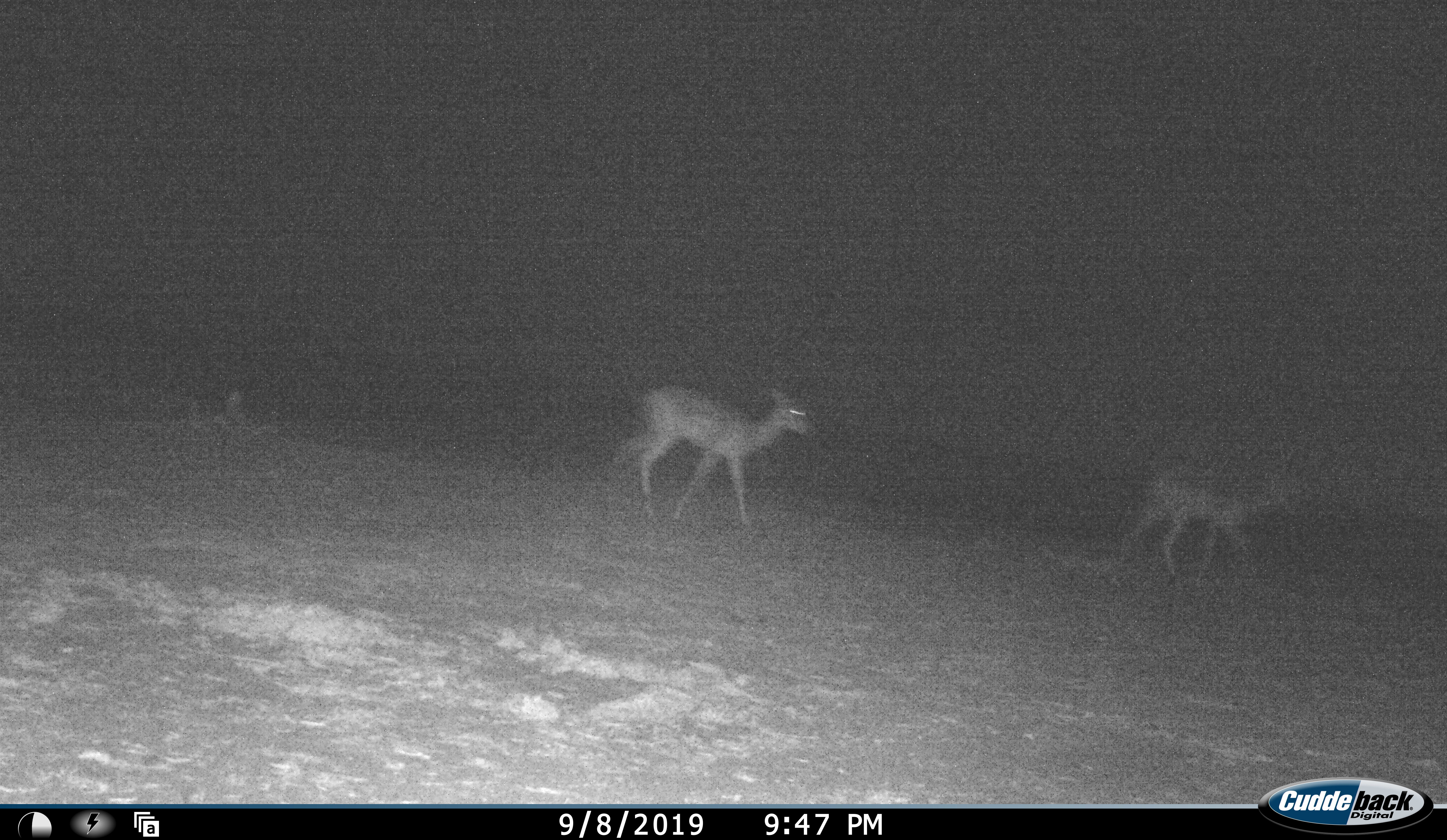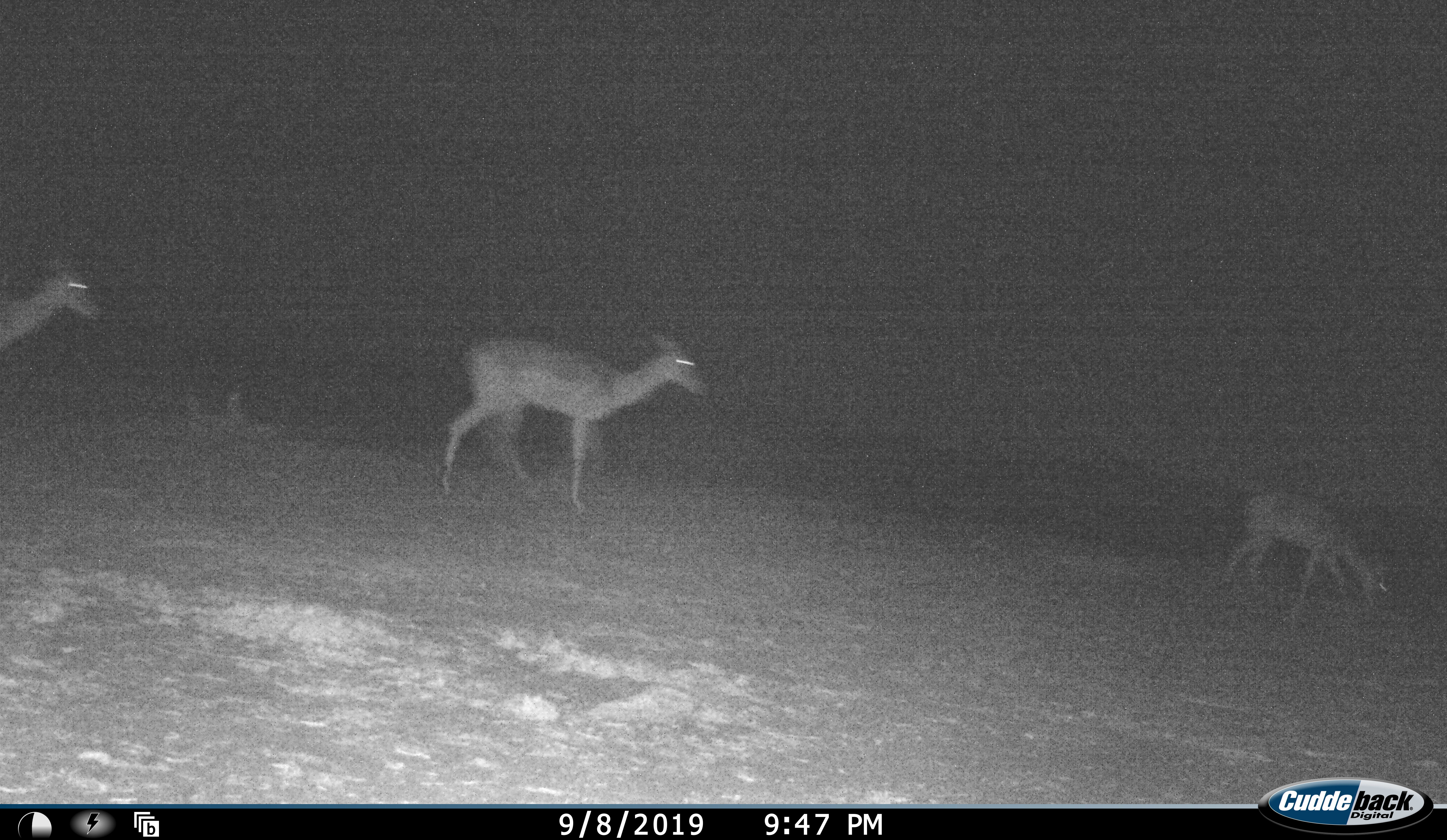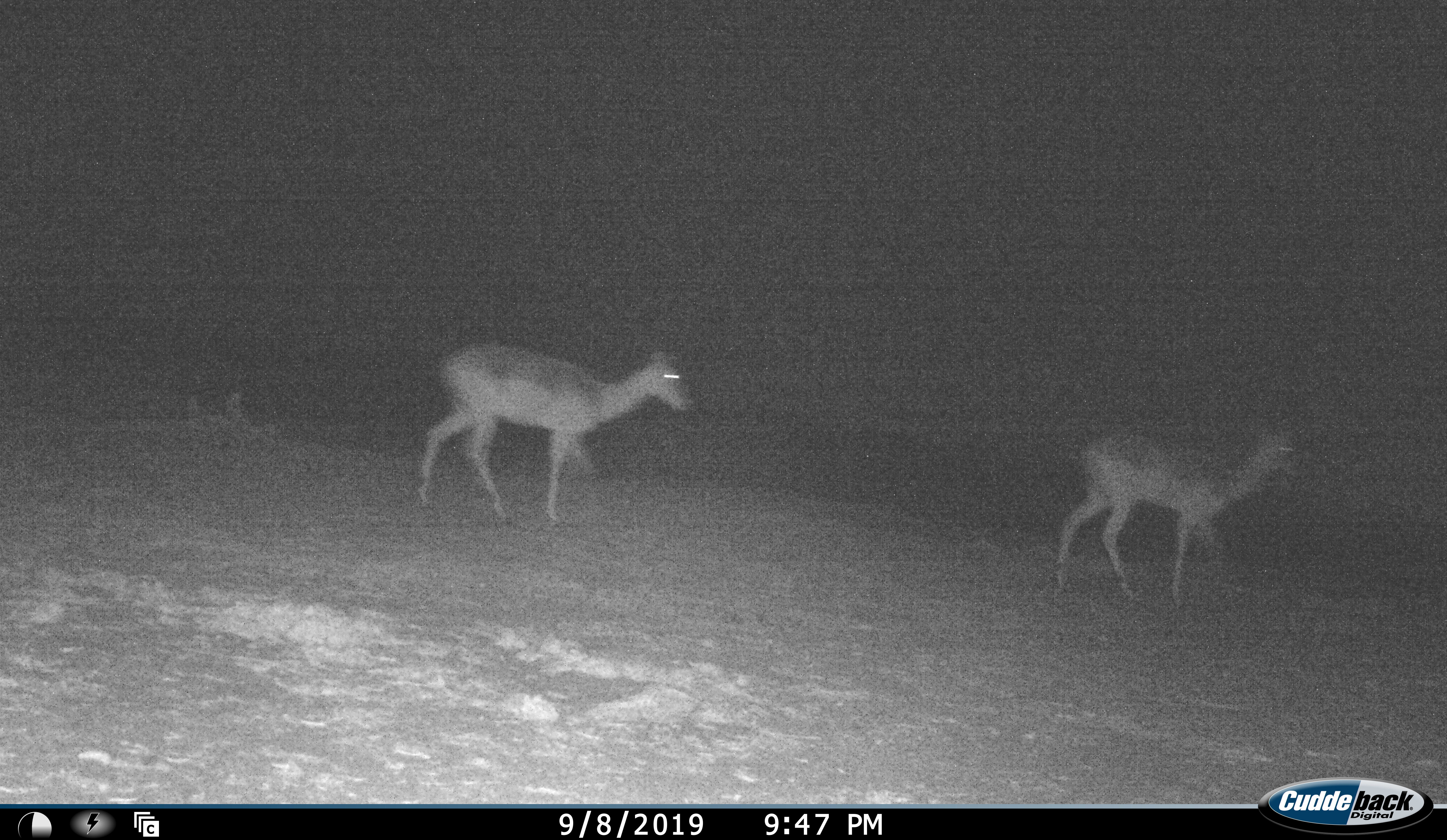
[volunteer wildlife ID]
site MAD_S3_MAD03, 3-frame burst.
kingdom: Animalia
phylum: Chordata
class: Mammalia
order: Artiodactyla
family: Bovidae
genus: Aepyceros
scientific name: Aepyceros melampus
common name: impala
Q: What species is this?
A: Impala (Aepyceros melampus).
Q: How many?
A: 3.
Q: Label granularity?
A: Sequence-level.